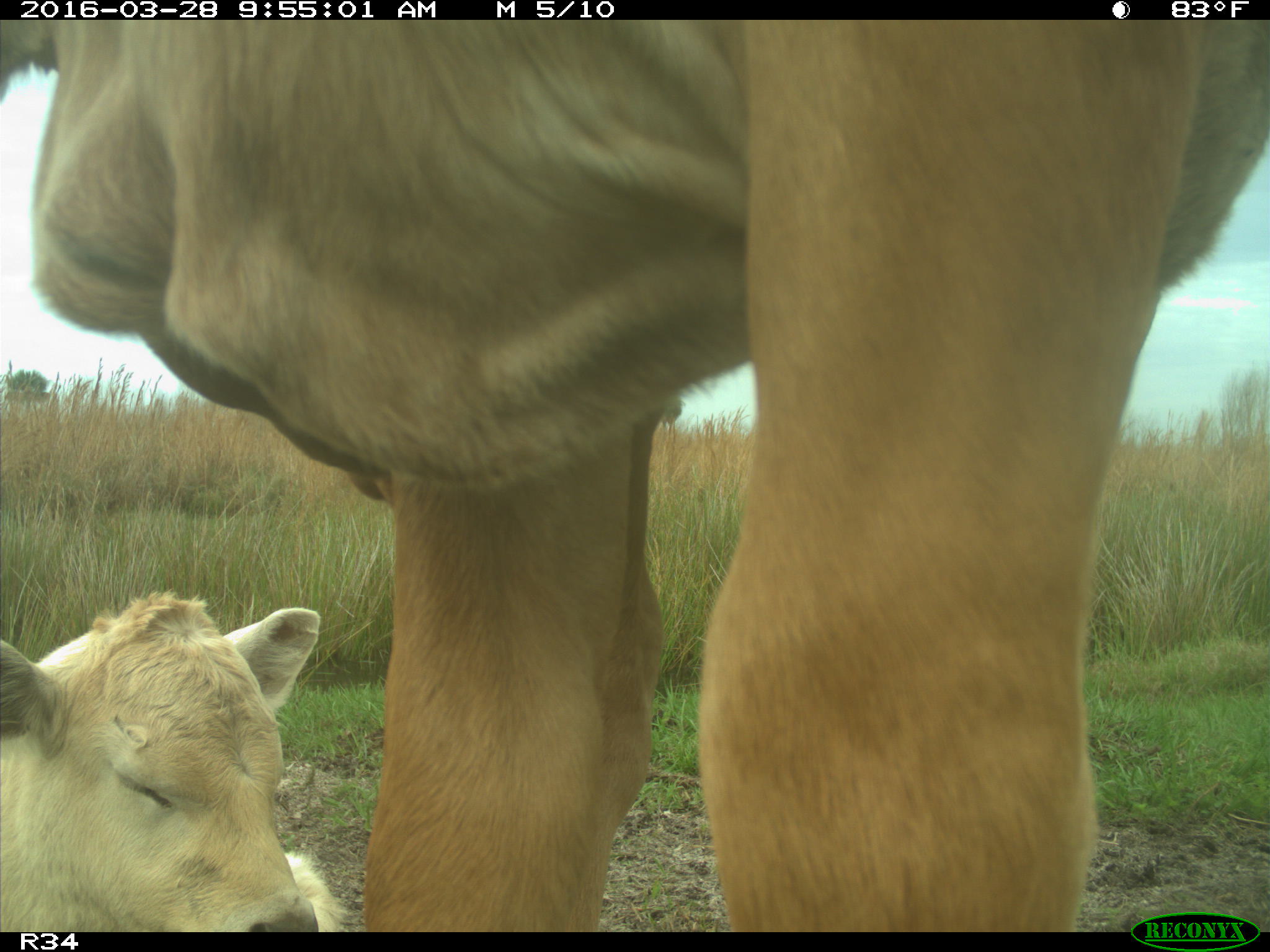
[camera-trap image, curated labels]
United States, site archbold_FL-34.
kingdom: Animalia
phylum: Chordata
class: Mammalia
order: Artiodactyla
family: Bovidae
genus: Bos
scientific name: Bos taurus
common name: domestic cow